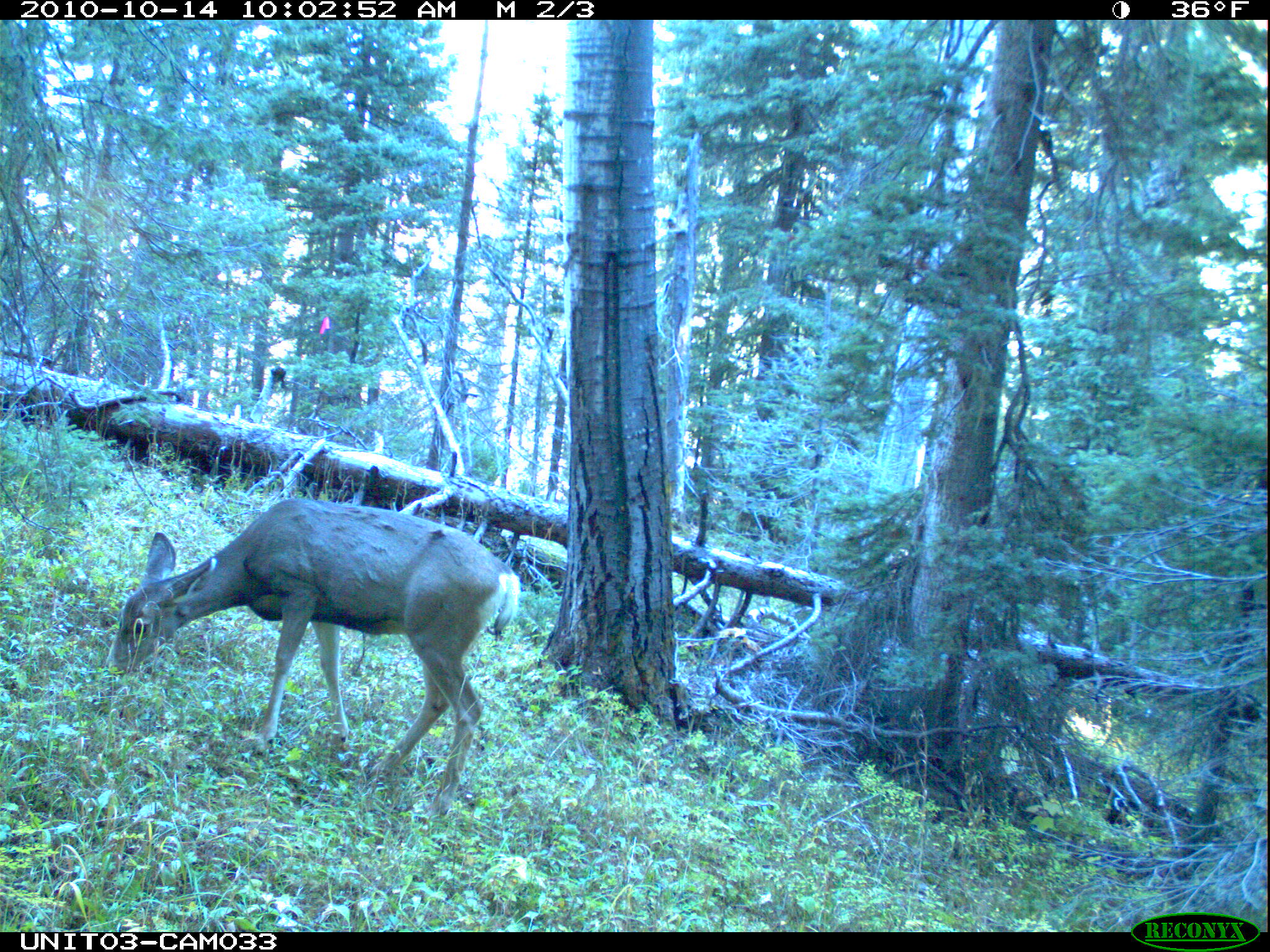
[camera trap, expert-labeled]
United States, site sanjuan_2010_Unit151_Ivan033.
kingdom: Animalia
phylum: Chordata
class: Mammalia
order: Artiodactyla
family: Cervidae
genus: Odocoileus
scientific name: Odocoileus hemionus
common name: mule deer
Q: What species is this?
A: Odocoileus hemionus (mule deer).